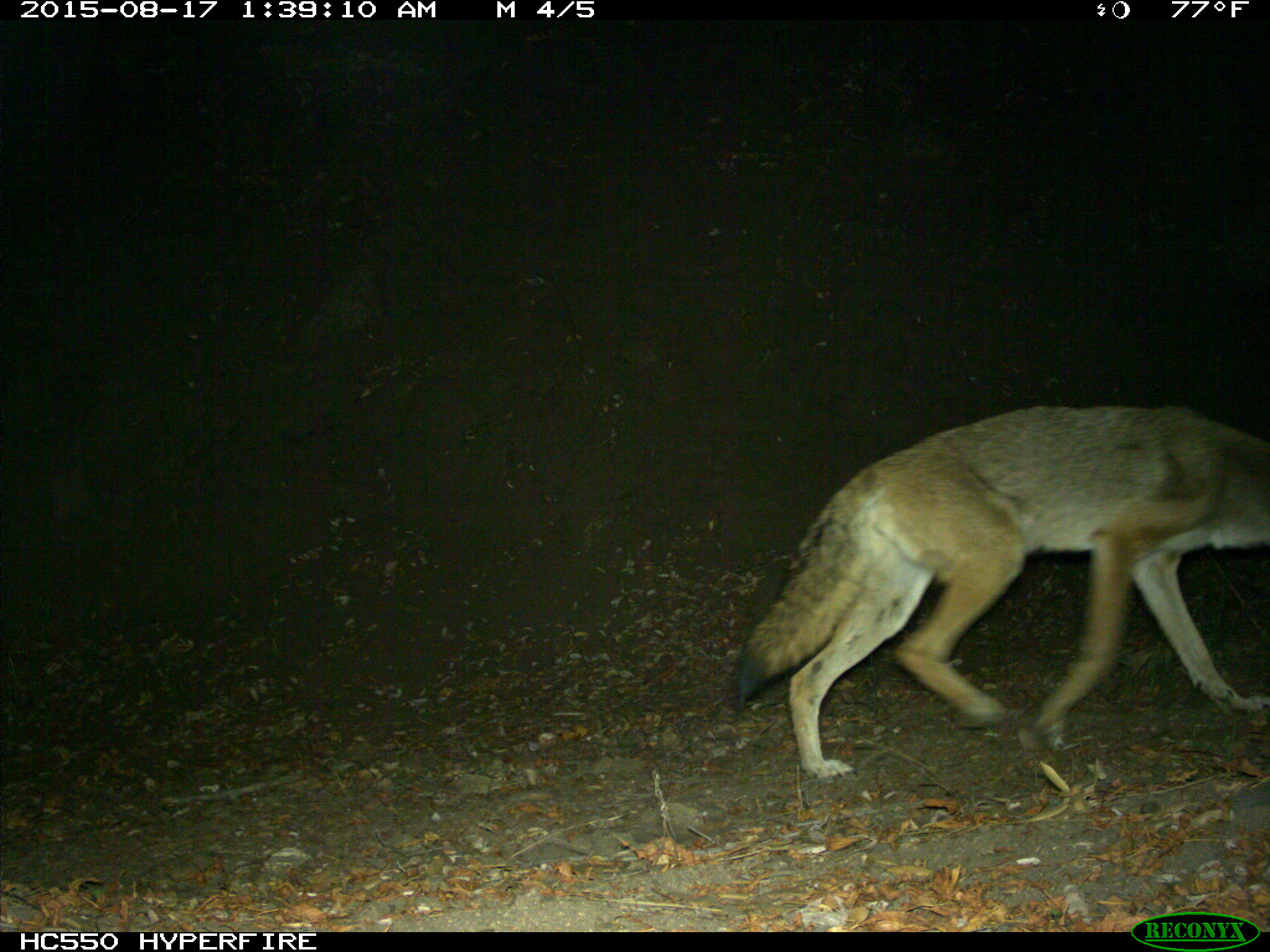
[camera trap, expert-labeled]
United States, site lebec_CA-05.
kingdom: Animalia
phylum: Chordata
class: Mammalia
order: Carnivora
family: Canidae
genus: Canis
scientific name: Canis latrans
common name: coyote